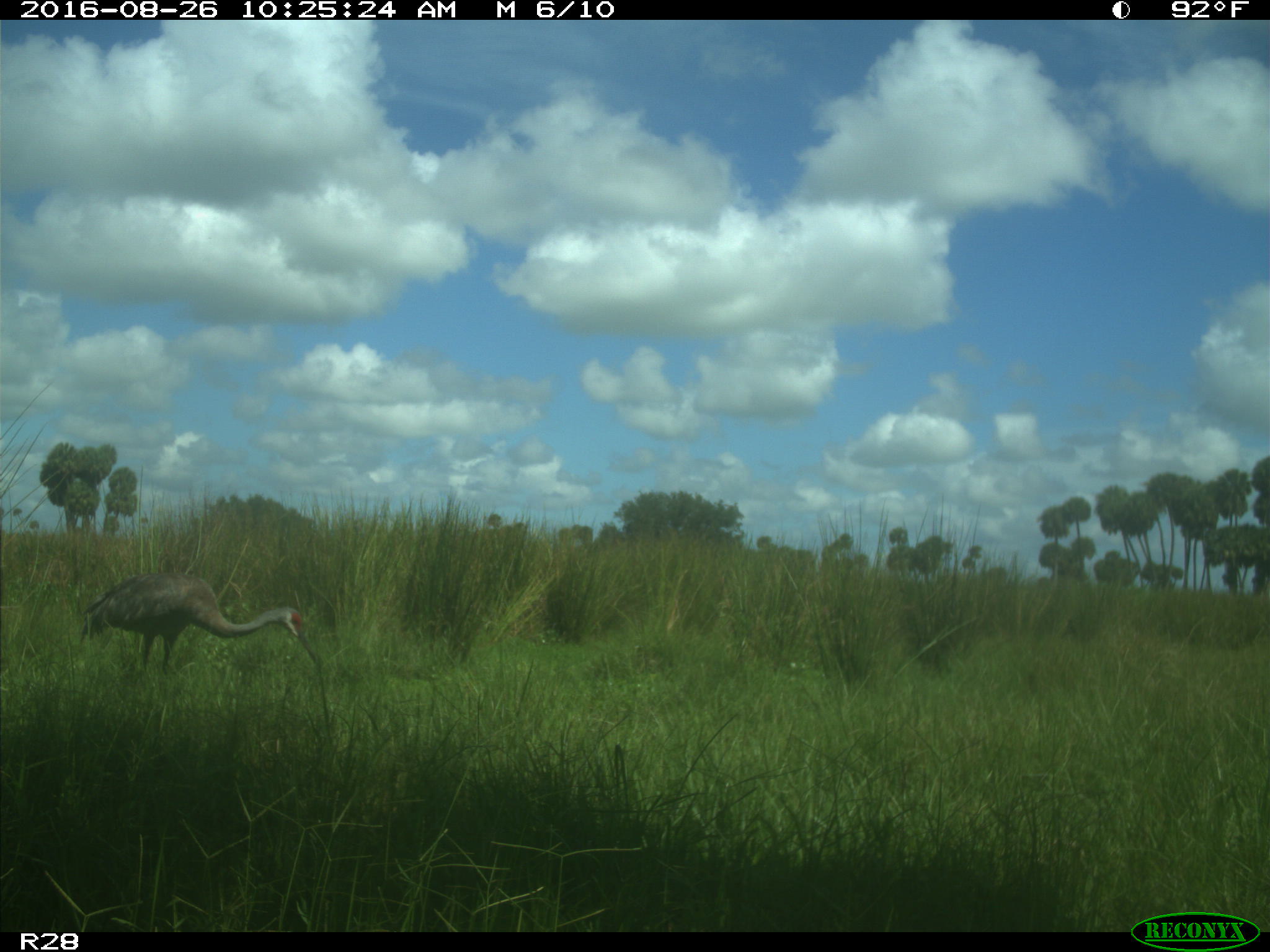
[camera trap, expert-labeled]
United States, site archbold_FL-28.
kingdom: Animalia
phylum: Chordata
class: Aves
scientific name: Aves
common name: birds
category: unidentified bird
Unidentified bird (birds) (Aves).